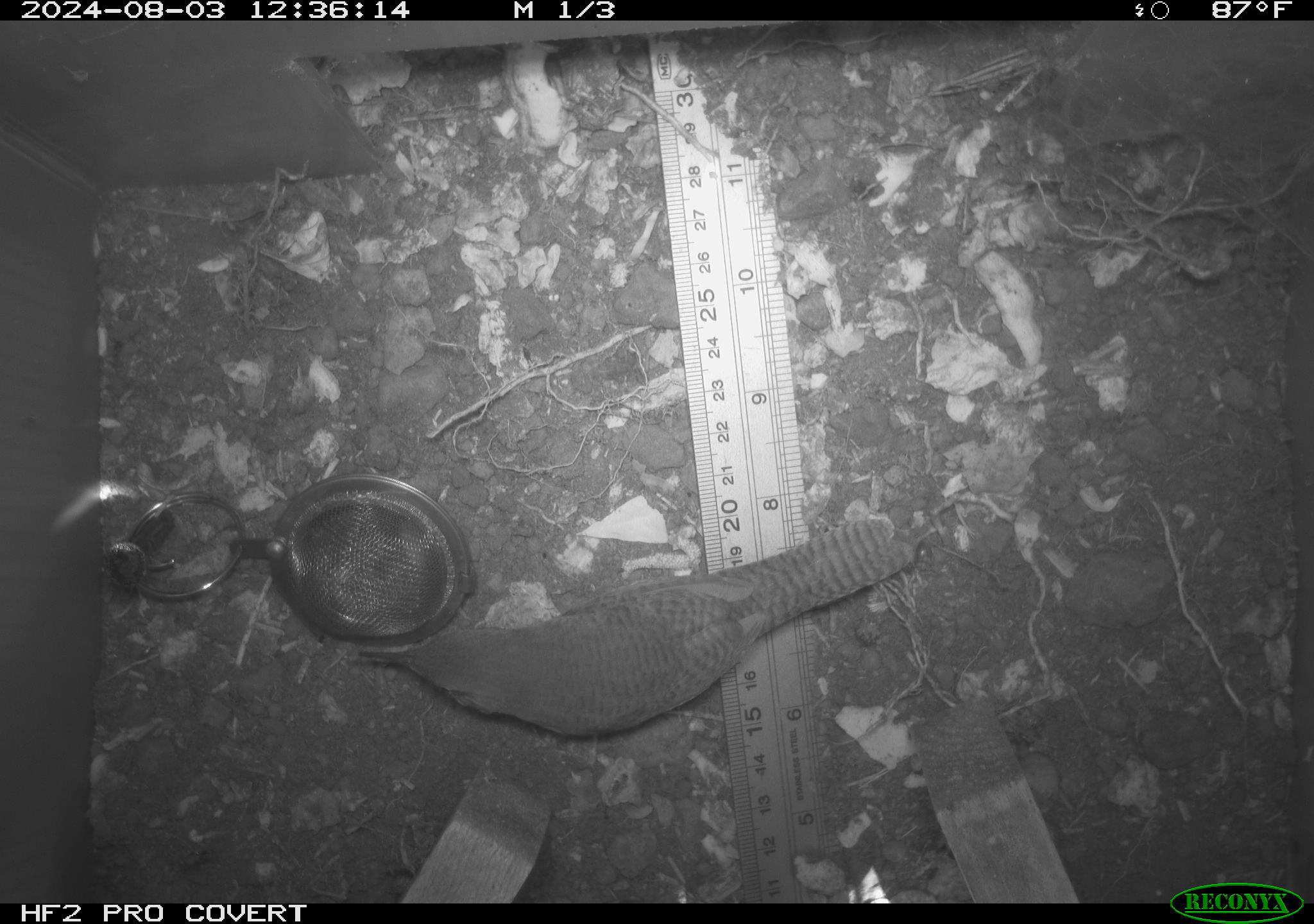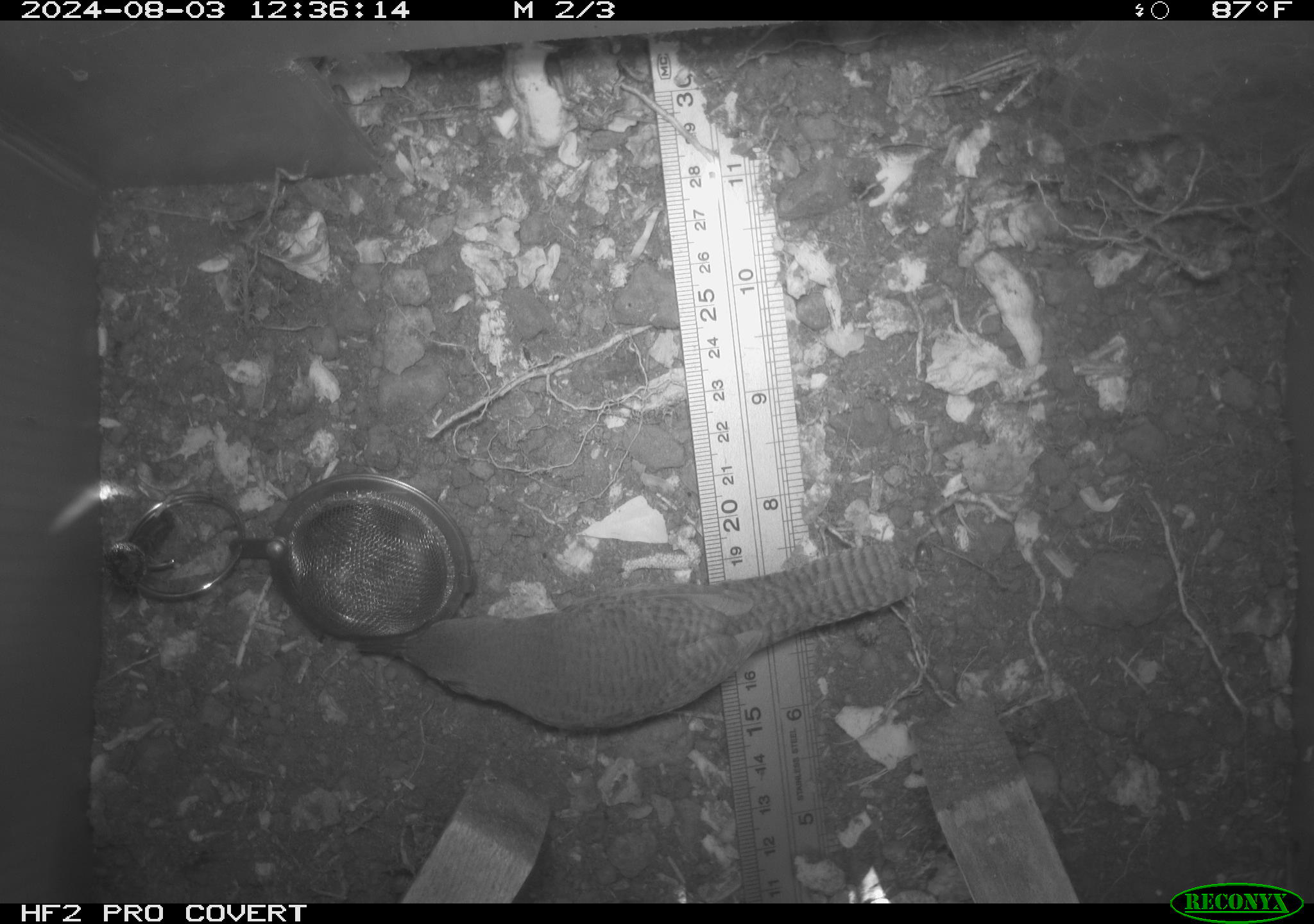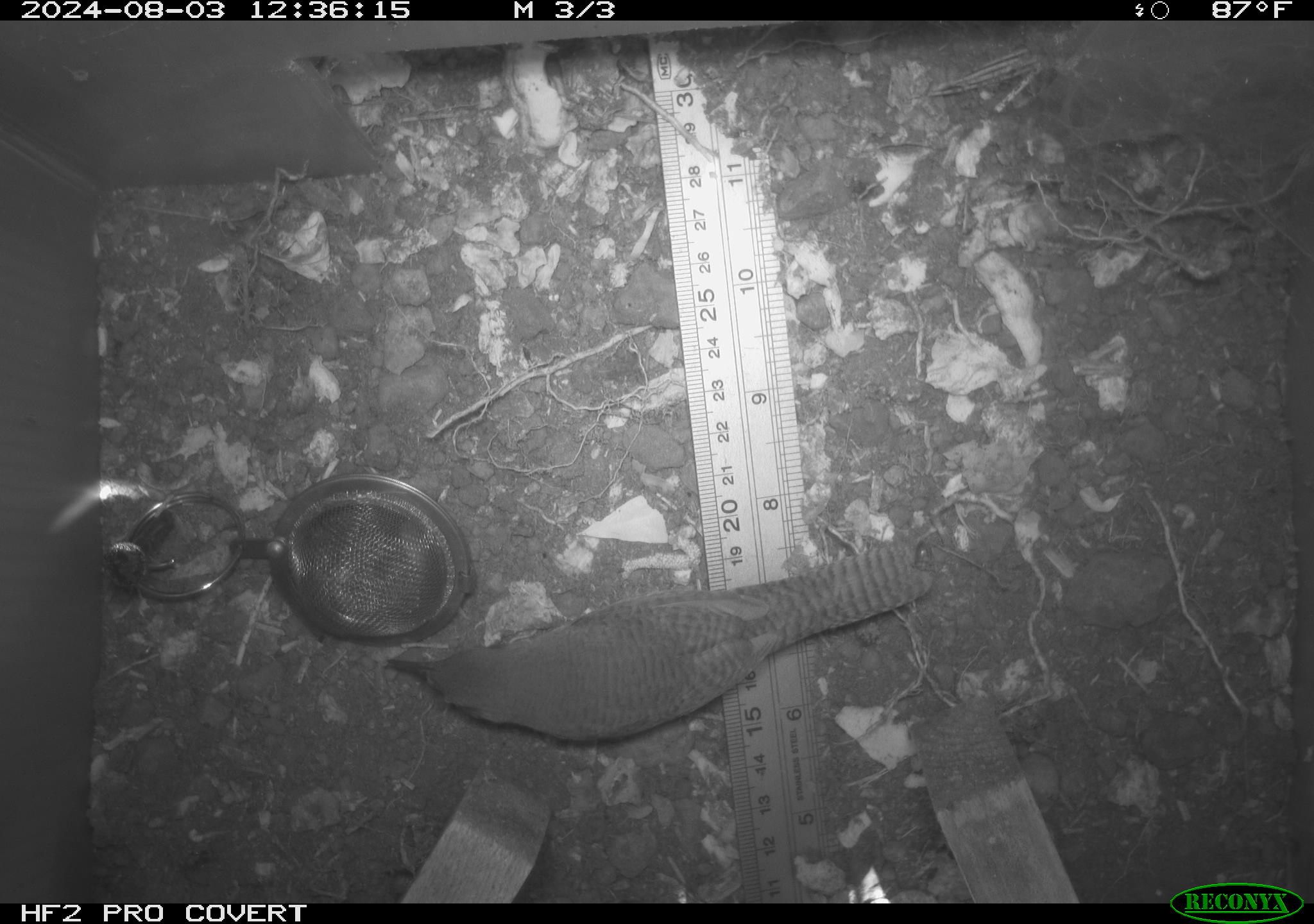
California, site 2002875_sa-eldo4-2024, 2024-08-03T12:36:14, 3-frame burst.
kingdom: Animalia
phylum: Chordata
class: Aves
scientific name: Aves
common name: bird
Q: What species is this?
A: Bird (Aves).